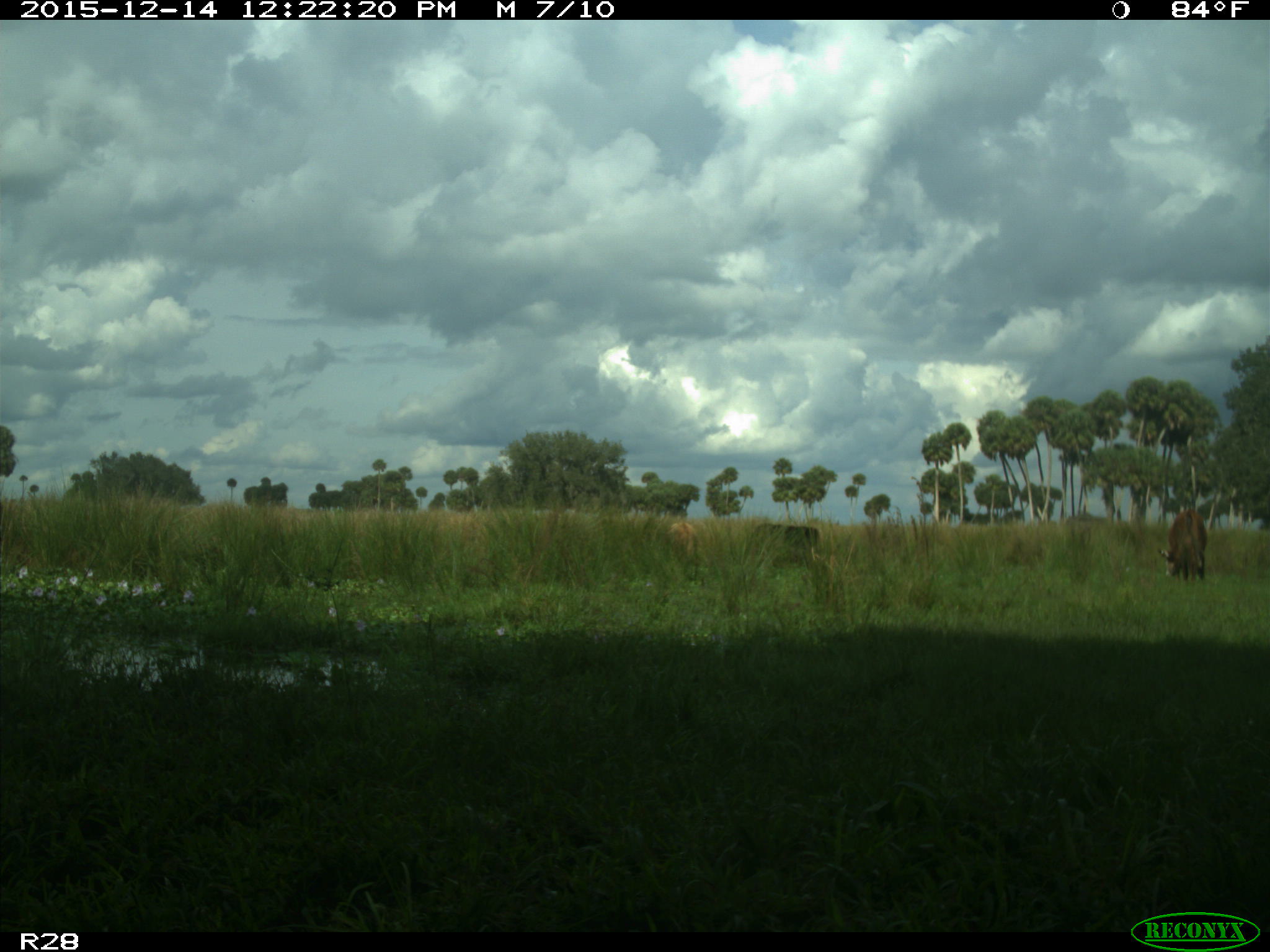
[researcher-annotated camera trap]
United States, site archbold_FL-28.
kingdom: Animalia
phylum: Chordata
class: Mammalia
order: Artiodactyla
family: Bovidae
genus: Bos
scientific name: Bos taurus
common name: domestic cow